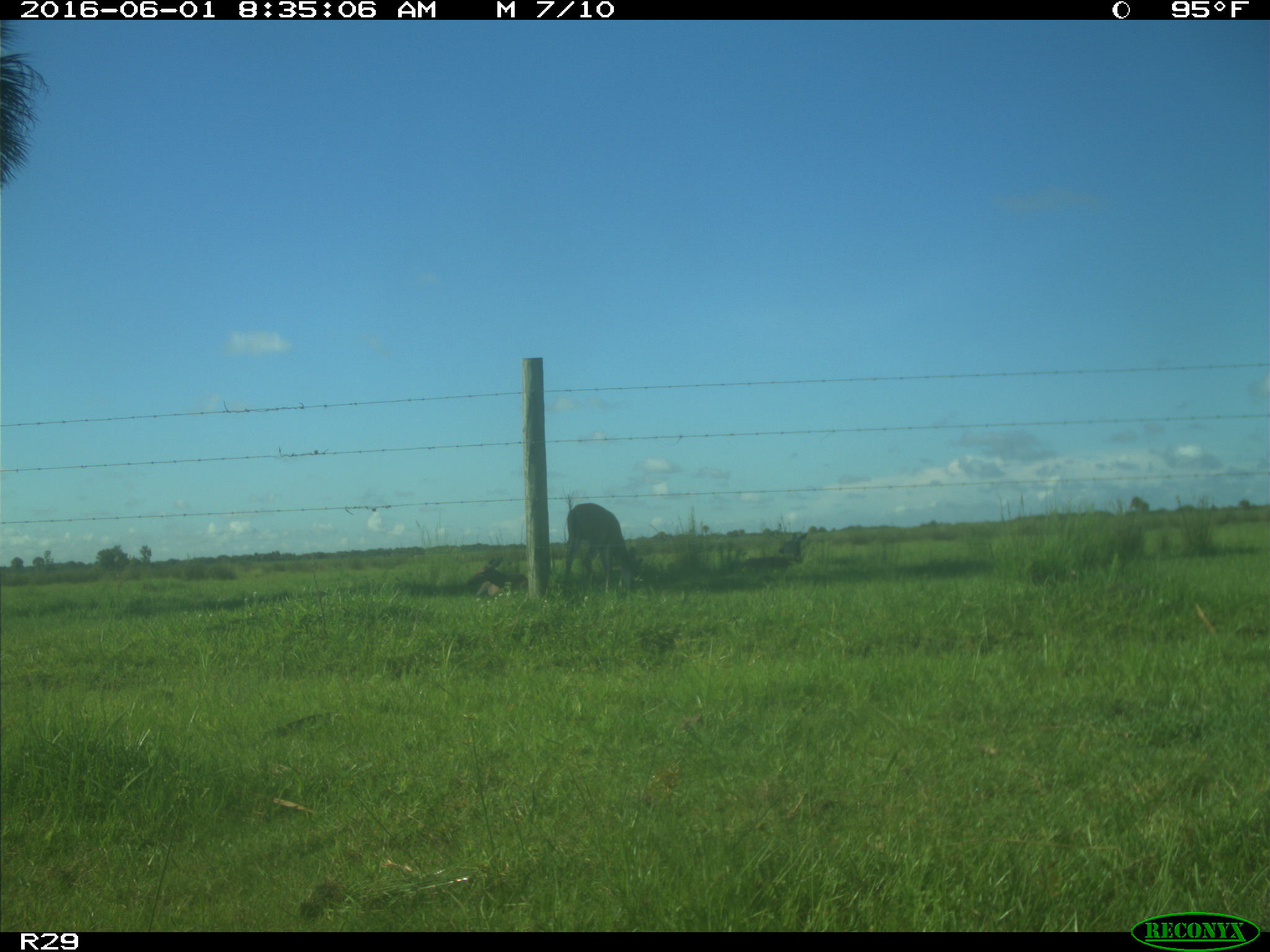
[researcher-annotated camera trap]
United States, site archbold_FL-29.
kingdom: Animalia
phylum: Chordata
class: Mammalia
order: Artiodactyla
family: Cervidae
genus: Odocoileus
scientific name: Odocoileus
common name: deer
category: unidentified deer